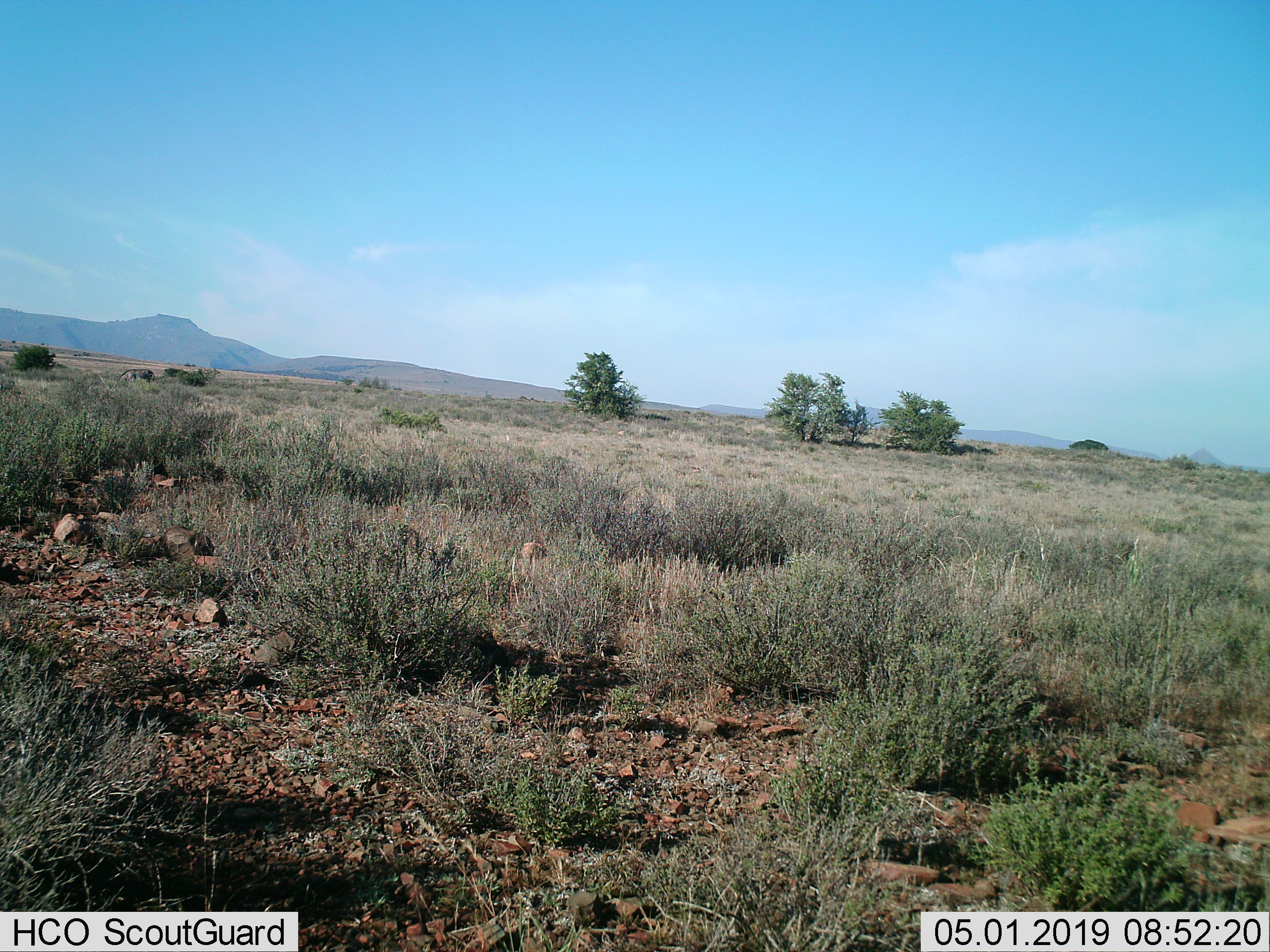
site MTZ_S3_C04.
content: unidentified animal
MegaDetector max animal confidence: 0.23